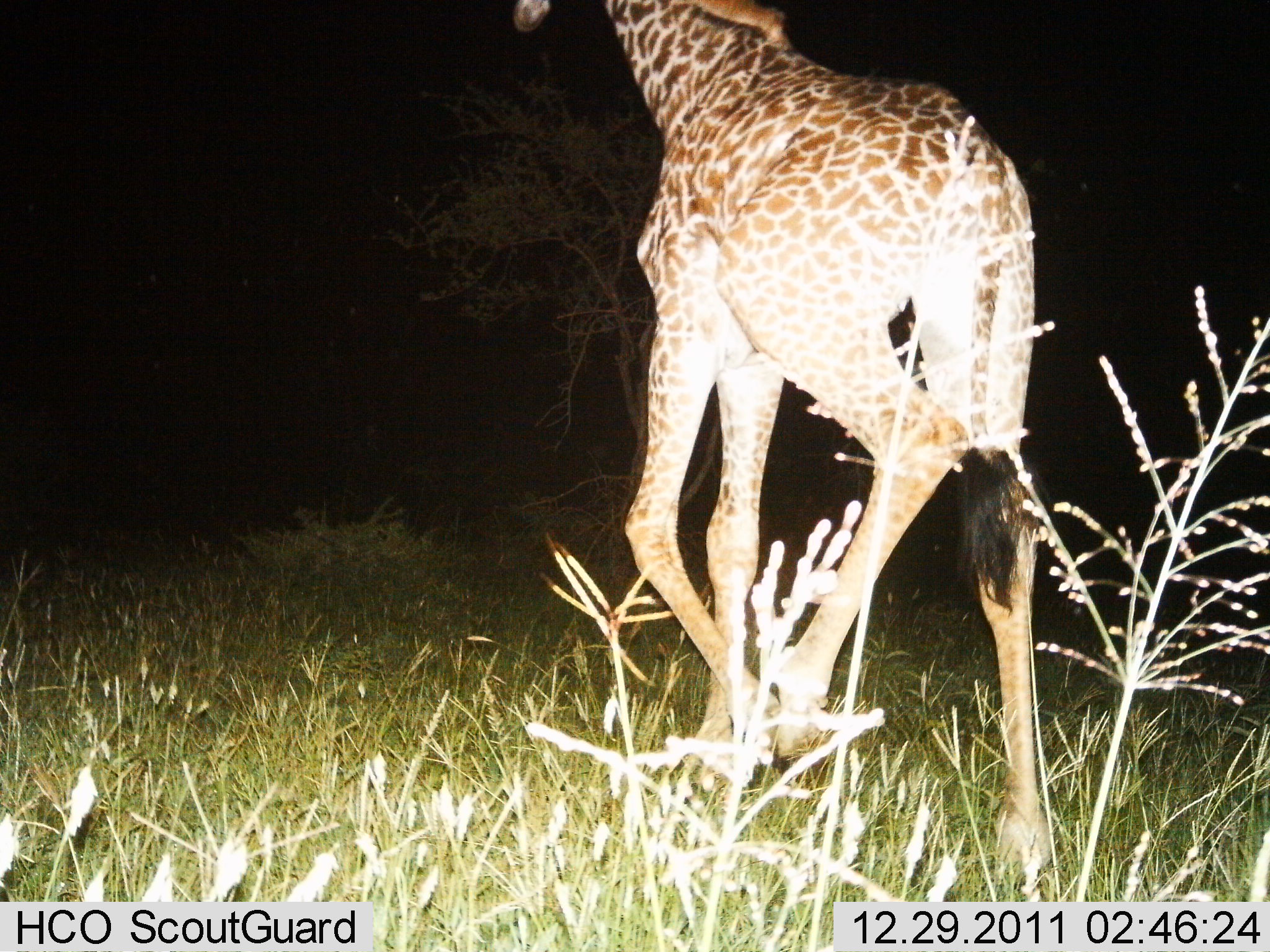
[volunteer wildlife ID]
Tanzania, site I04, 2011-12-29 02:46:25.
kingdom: Animalia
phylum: Chordata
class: Mammalia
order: Artiodactyla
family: Giraffidae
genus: Giraffa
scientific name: Giraffa camelopardalis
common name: giraffe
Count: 1.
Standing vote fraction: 18%.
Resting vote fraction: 0%.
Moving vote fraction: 88%.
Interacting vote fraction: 0%.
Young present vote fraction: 0%.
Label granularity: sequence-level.